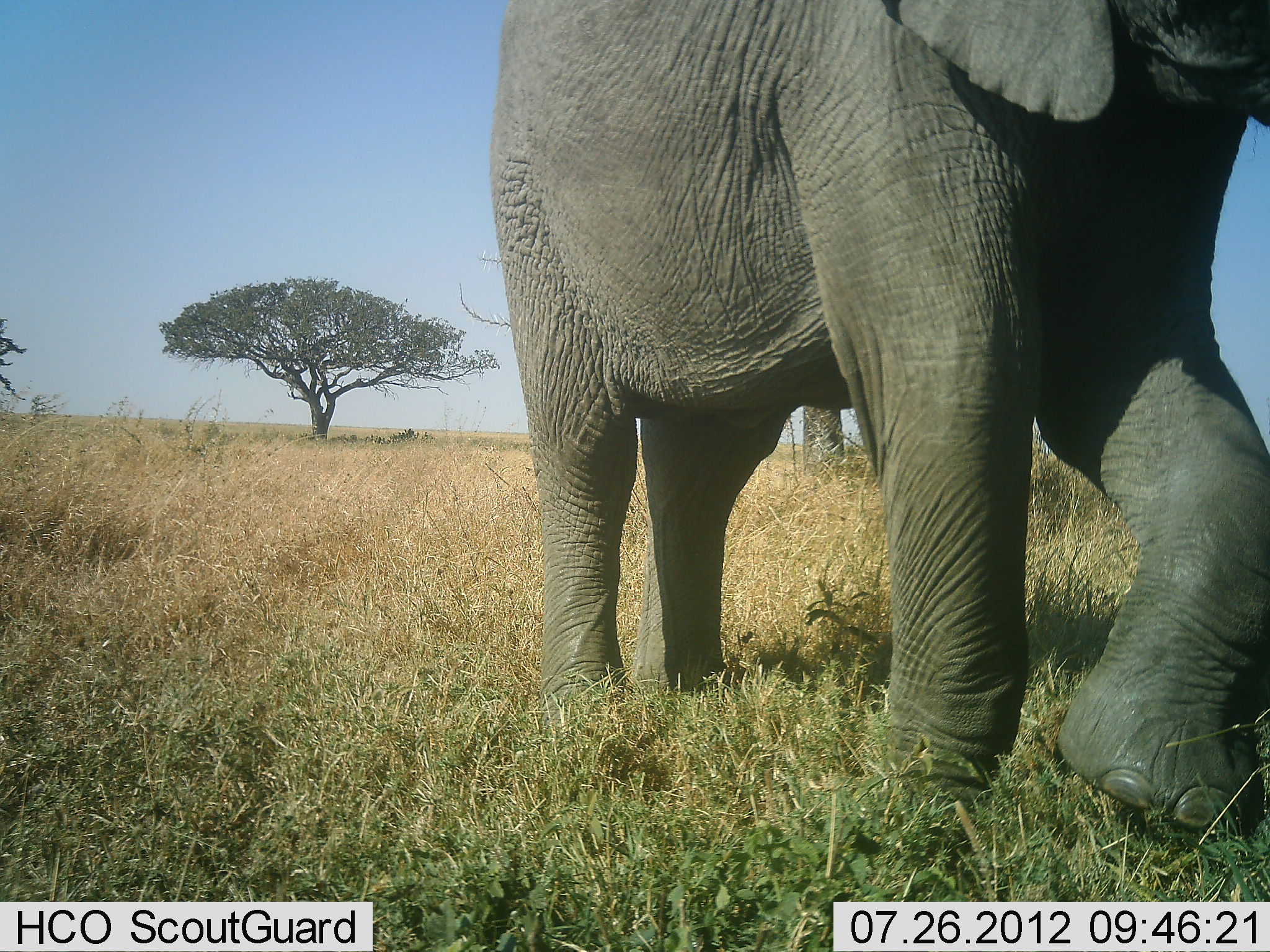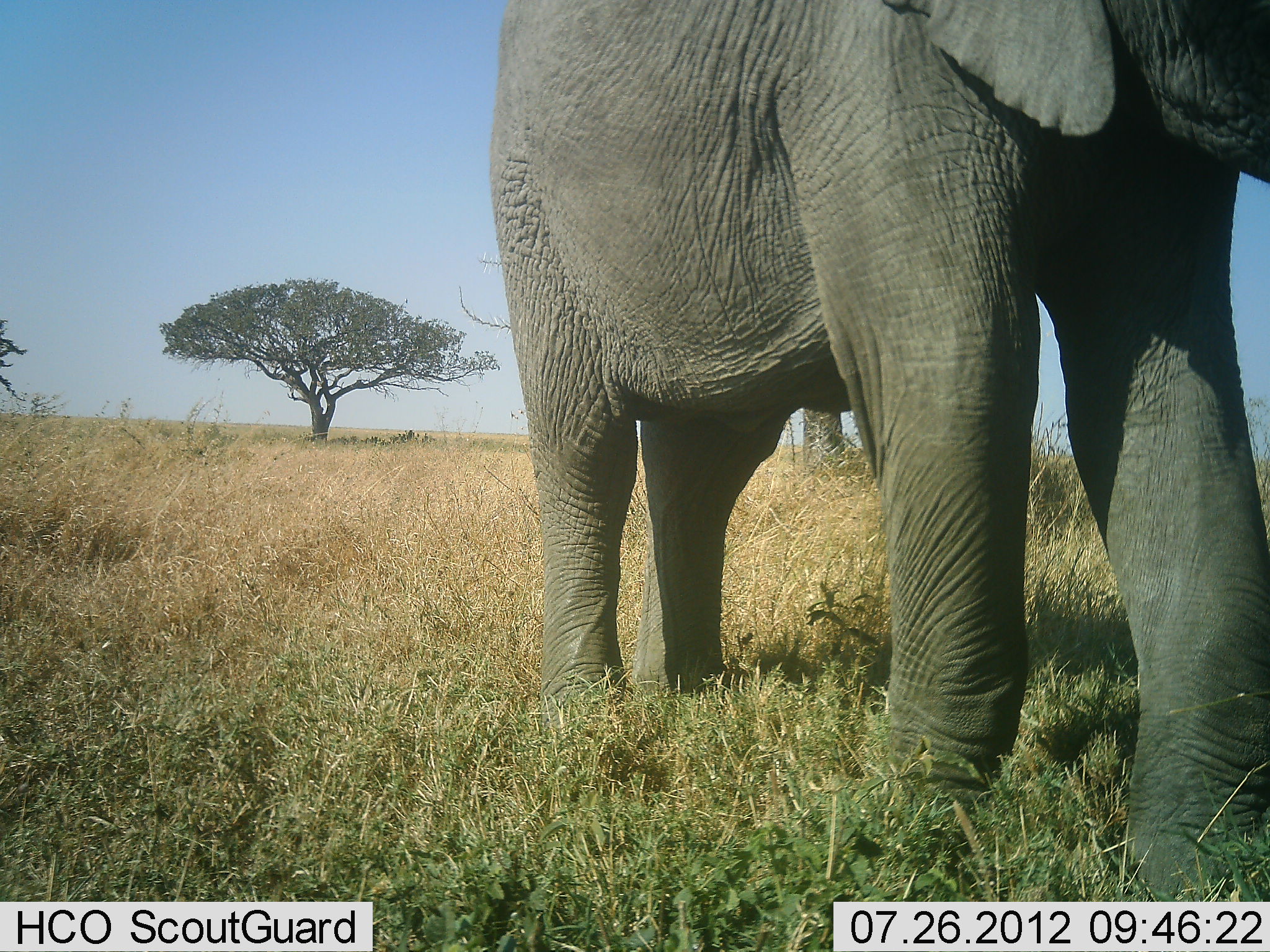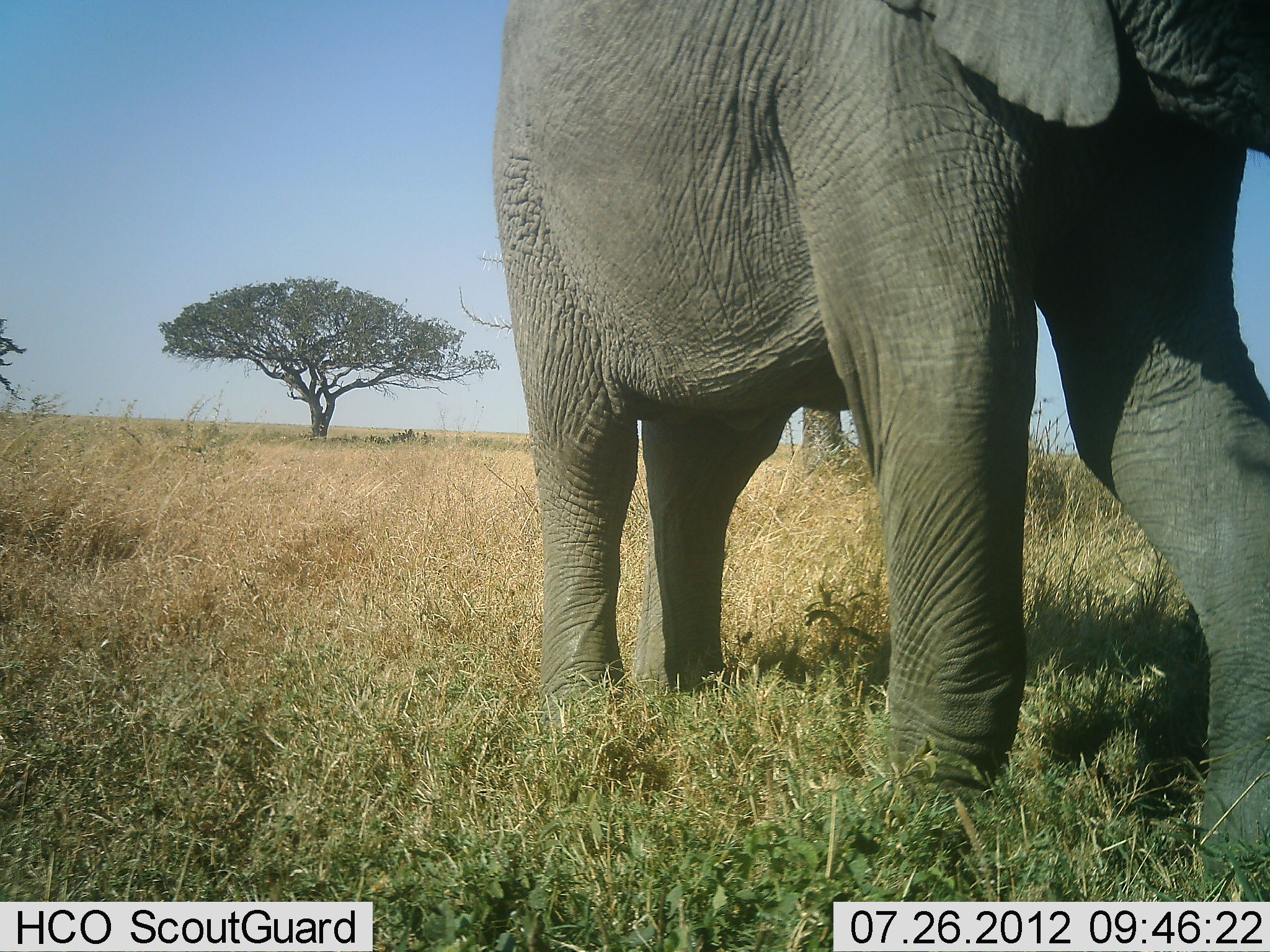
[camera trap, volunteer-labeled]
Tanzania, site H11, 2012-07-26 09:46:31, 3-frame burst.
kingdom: Animalia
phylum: Chordata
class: Mammalia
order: Proboscidea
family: Elephantidae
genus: Loxodonta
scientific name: Loxodonta africana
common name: african bush elephant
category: elephant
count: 1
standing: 80%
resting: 0%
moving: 20%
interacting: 10%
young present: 0%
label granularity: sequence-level